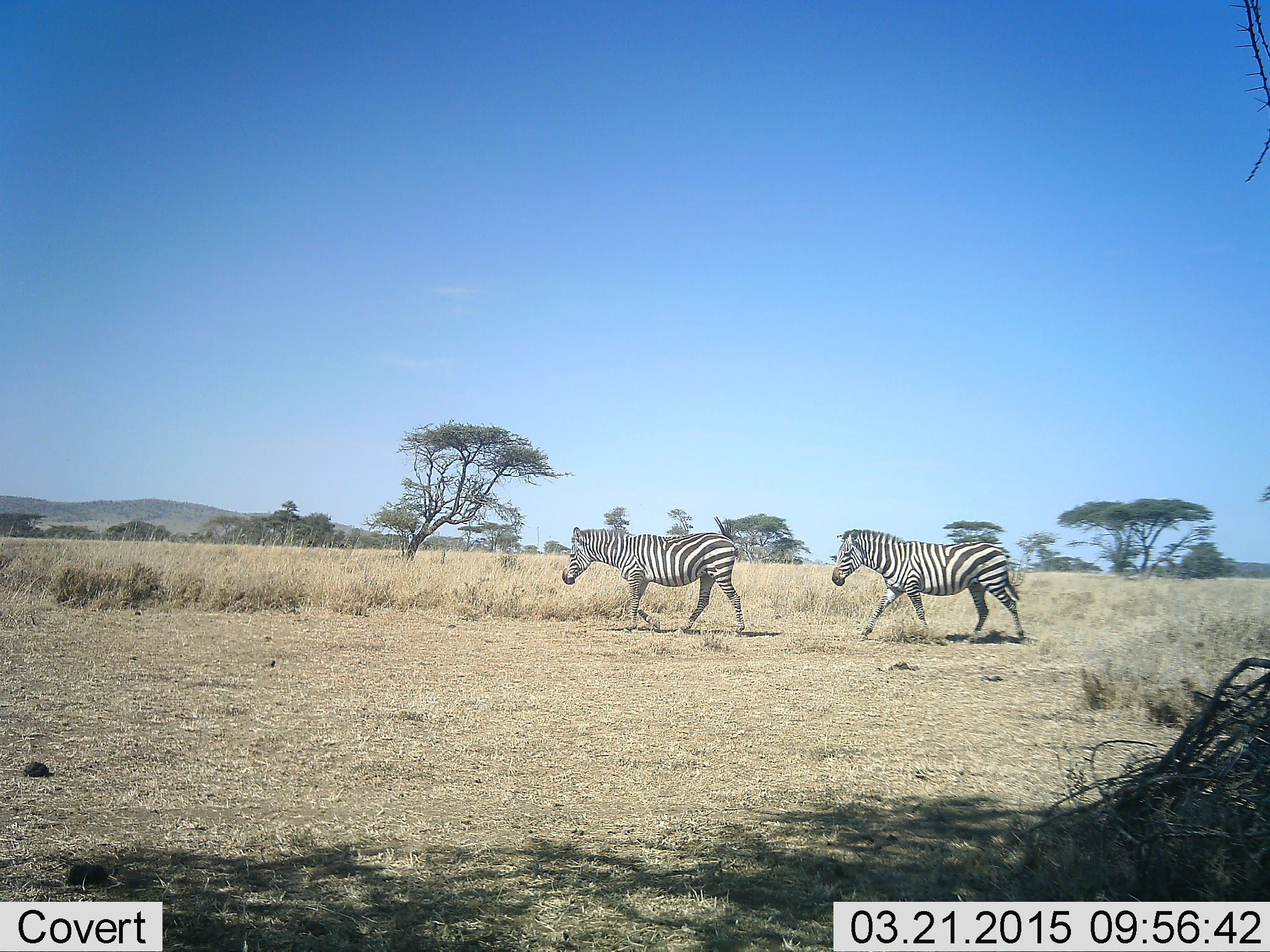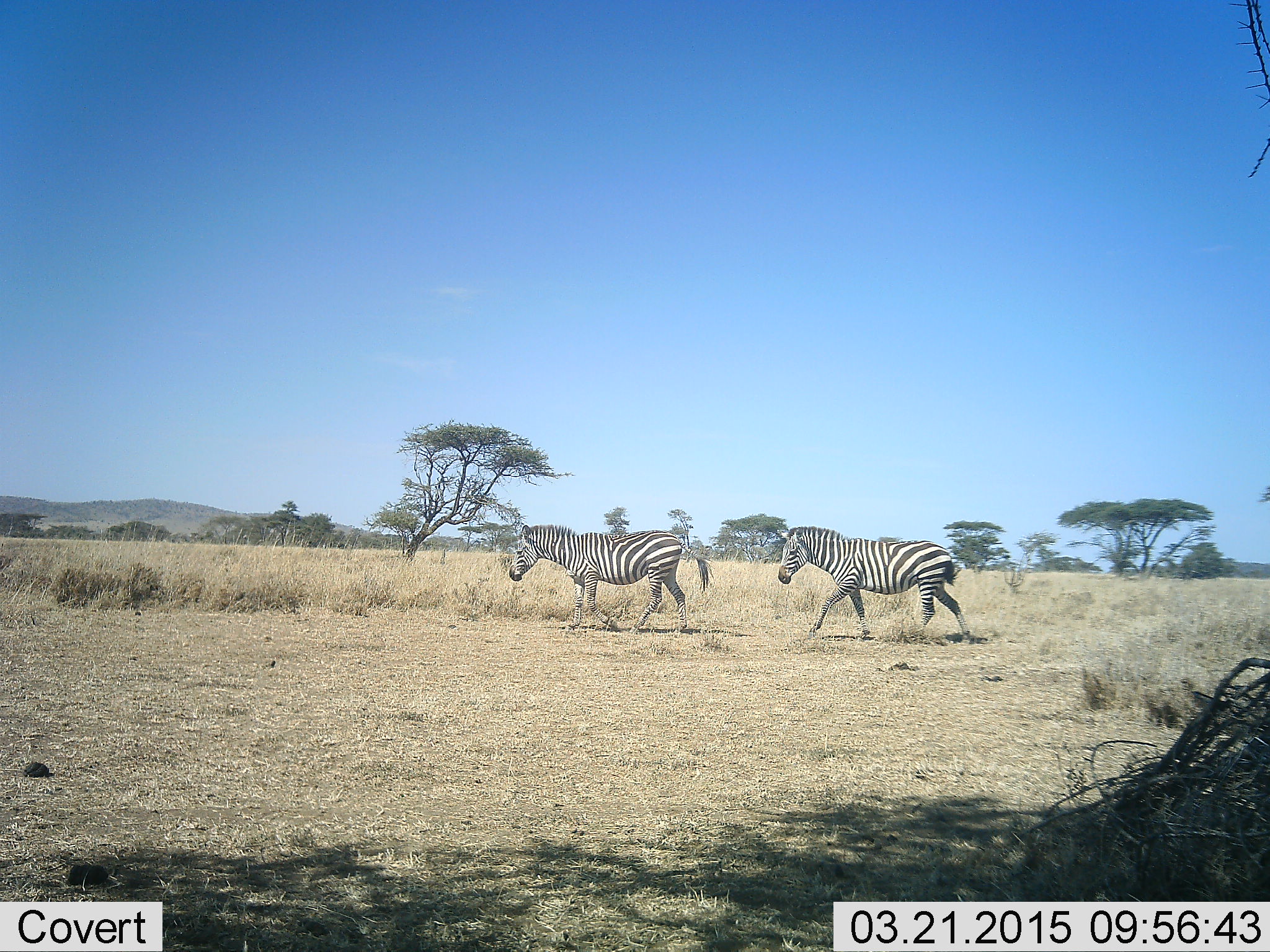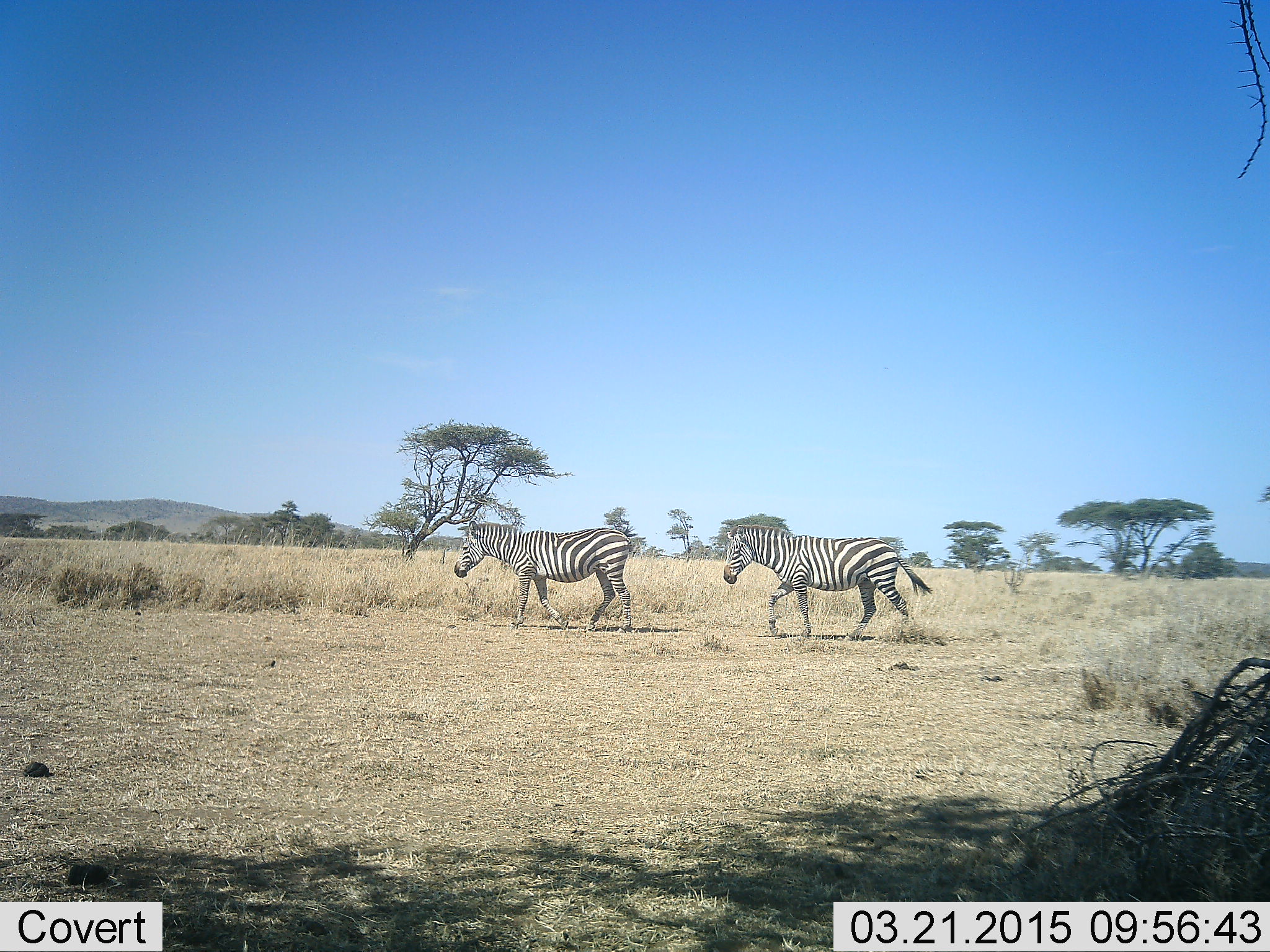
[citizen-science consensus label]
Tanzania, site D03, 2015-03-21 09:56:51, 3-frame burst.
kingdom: Animalia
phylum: Chordata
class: Mammalia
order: Perissodactyla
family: Equidae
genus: Equus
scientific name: Equus quagga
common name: plains zebra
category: zebra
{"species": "zebra (plains zebra) (Equus quagga)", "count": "2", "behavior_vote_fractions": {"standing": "10%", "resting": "0%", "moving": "90%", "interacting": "0%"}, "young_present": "0%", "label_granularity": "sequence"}